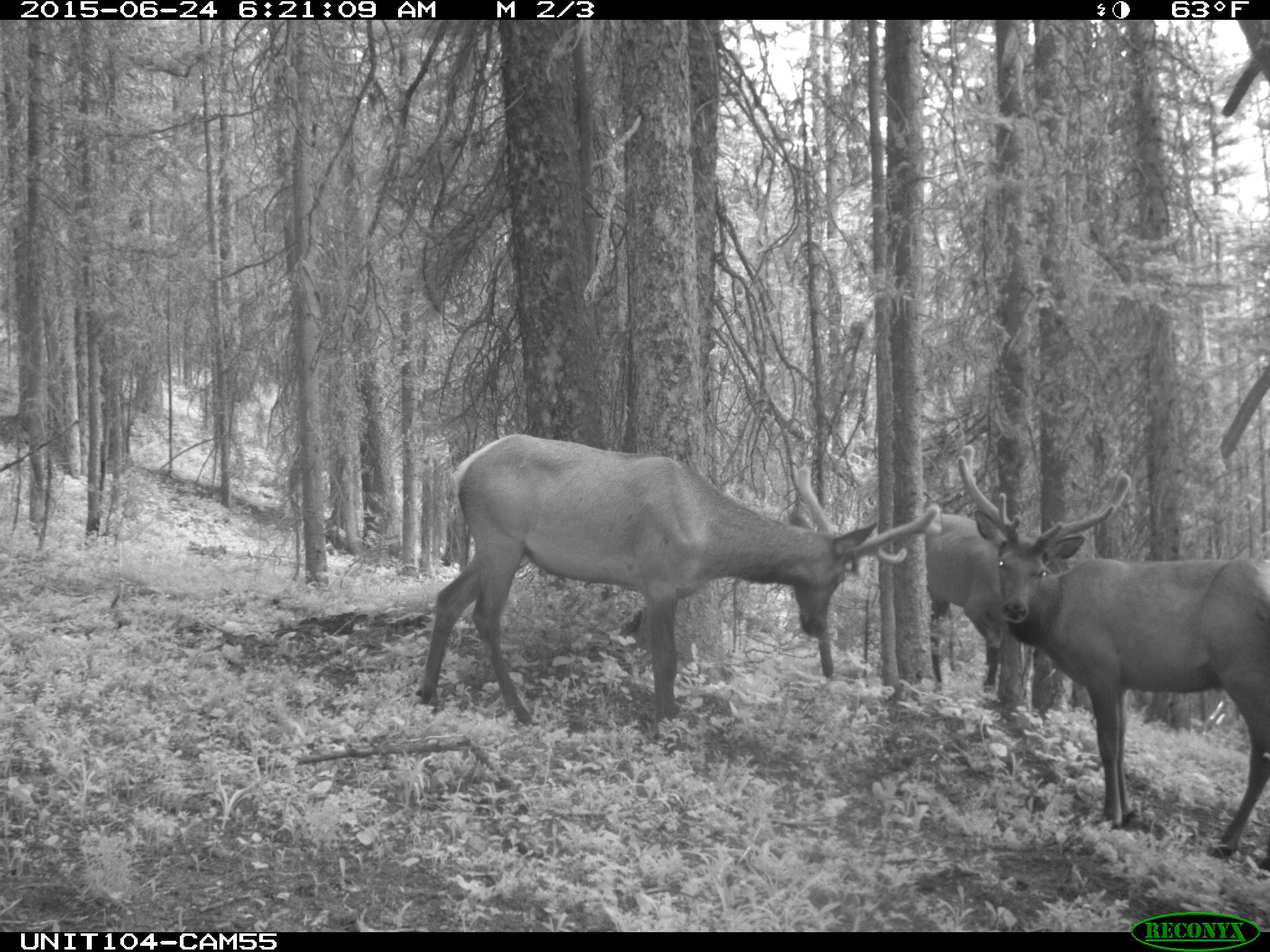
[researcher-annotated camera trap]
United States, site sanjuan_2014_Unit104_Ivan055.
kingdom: Animalia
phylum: Chordata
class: Mammalia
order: Artiodactyla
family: Cervidae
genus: Cervus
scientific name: Cervus elaphus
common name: red deer